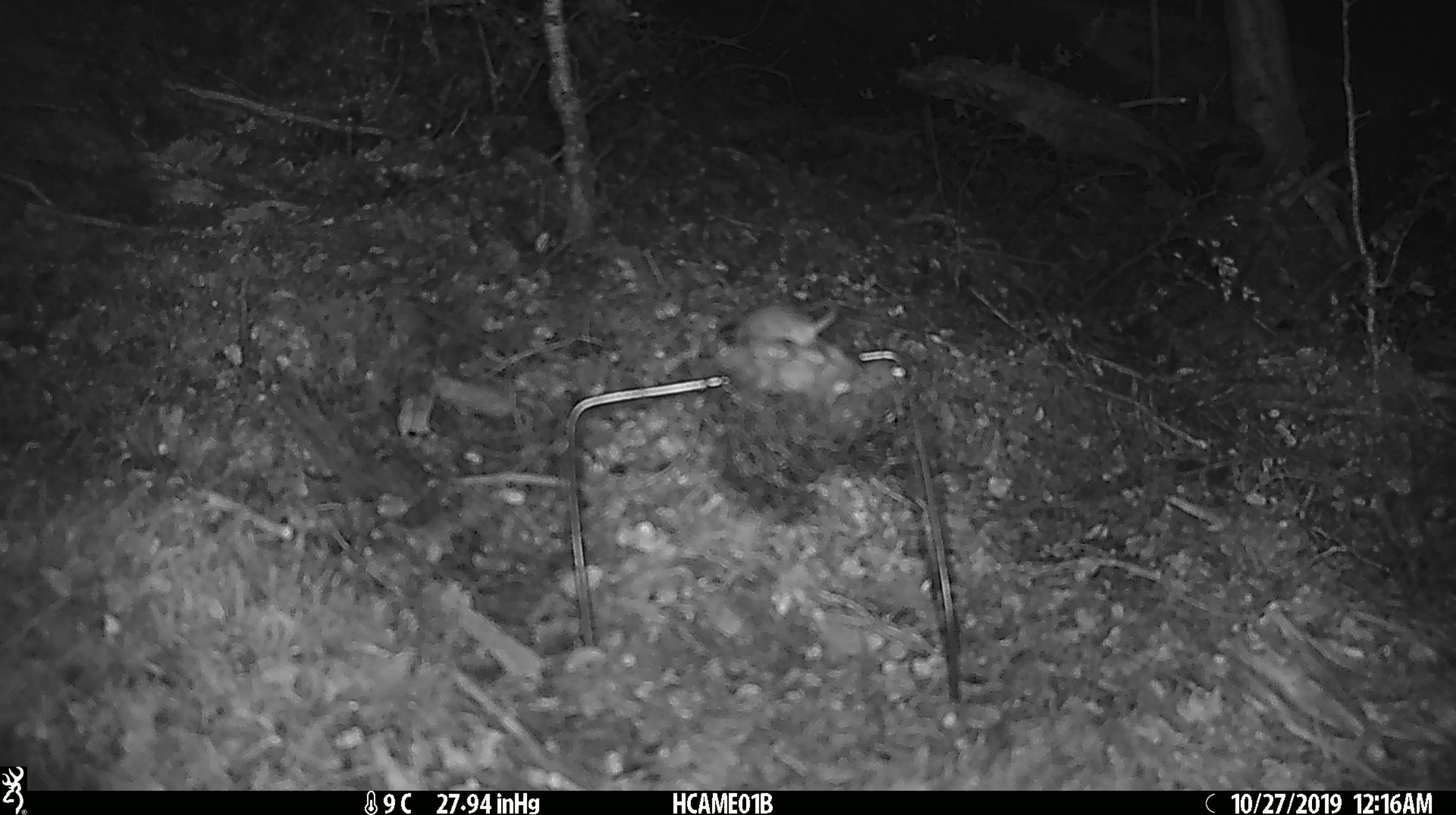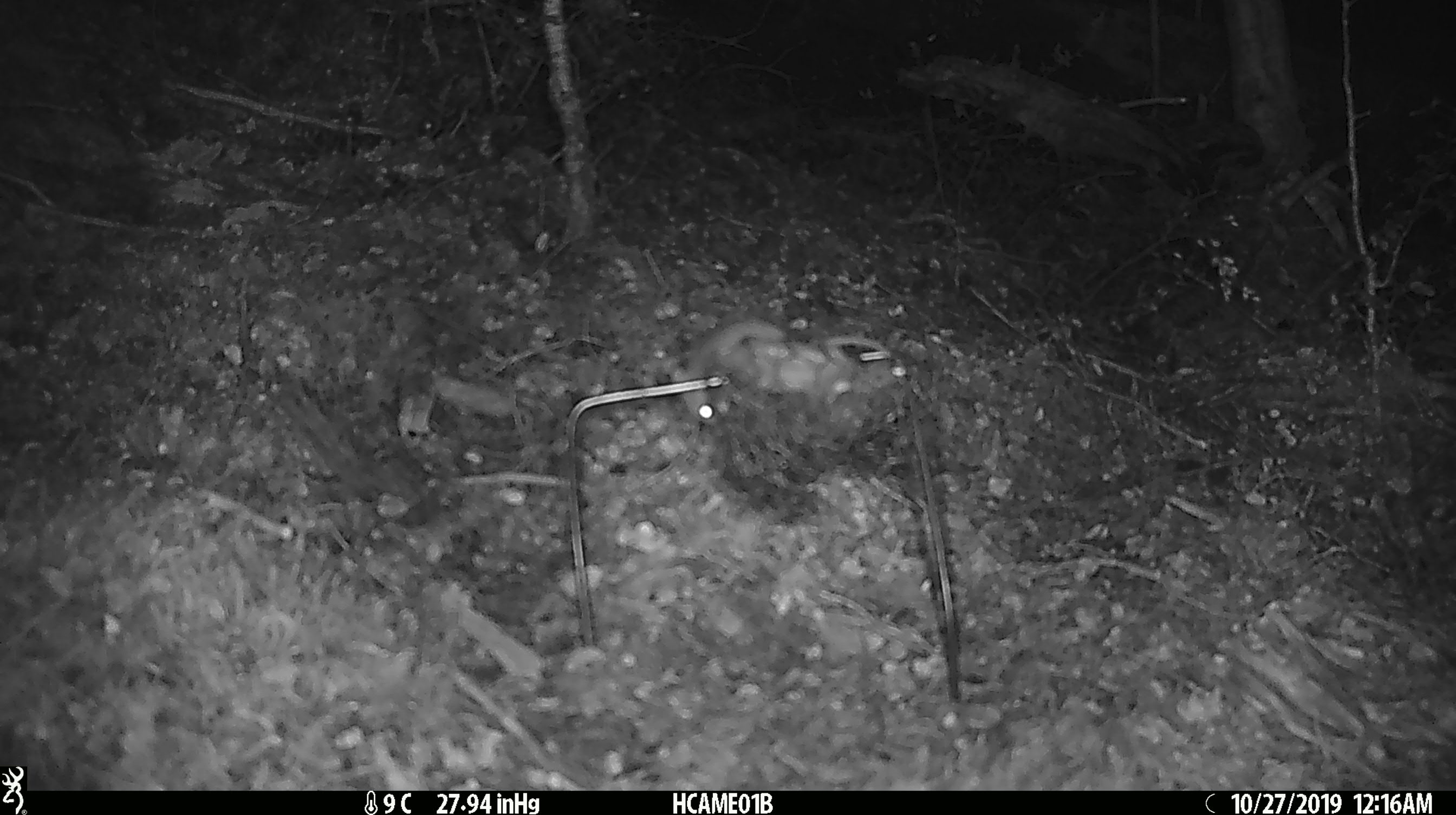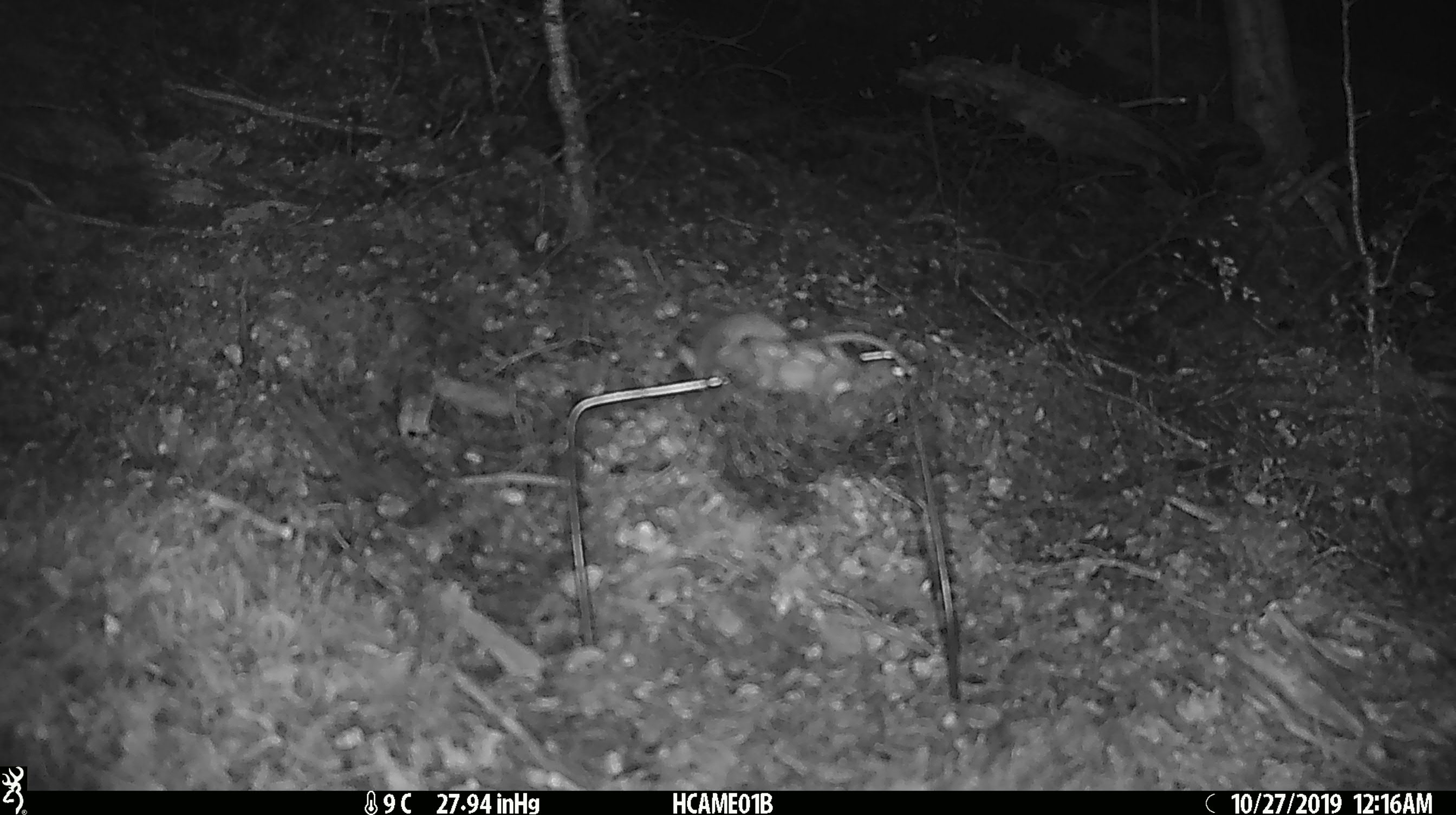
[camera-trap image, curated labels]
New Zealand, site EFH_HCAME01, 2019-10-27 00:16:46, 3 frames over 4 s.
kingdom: Animalia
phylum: Chordata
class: Mammalia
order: Rodentia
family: Muridae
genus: Mus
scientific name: Mus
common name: mouse